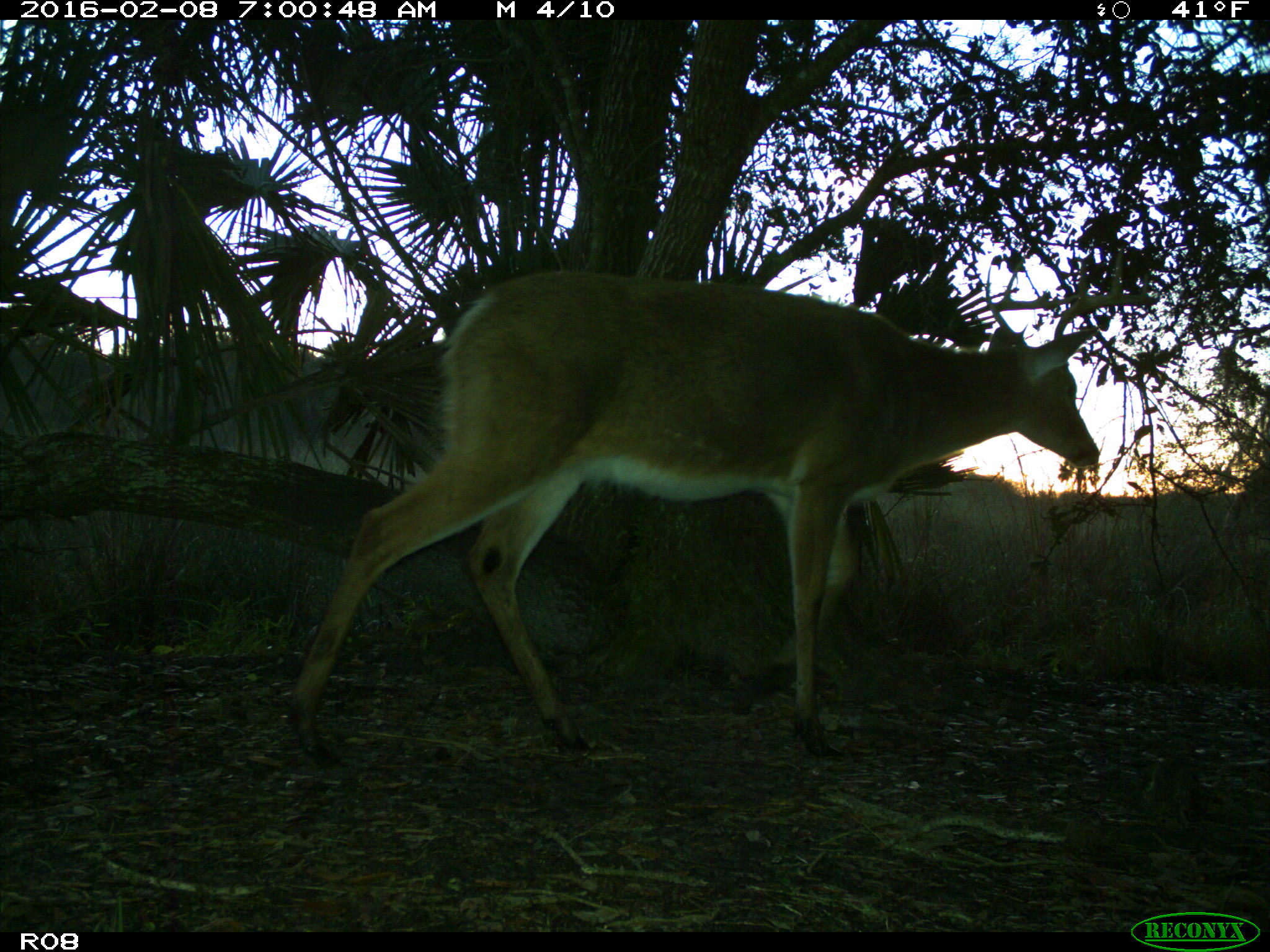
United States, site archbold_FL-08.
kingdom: Animalia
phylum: Chordata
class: Mammalia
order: Artiodactyla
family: Cervidae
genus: Odocoileus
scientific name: Odocoileus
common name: deer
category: unidentified deer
Unidentified deer (deer) (Odocoileus).